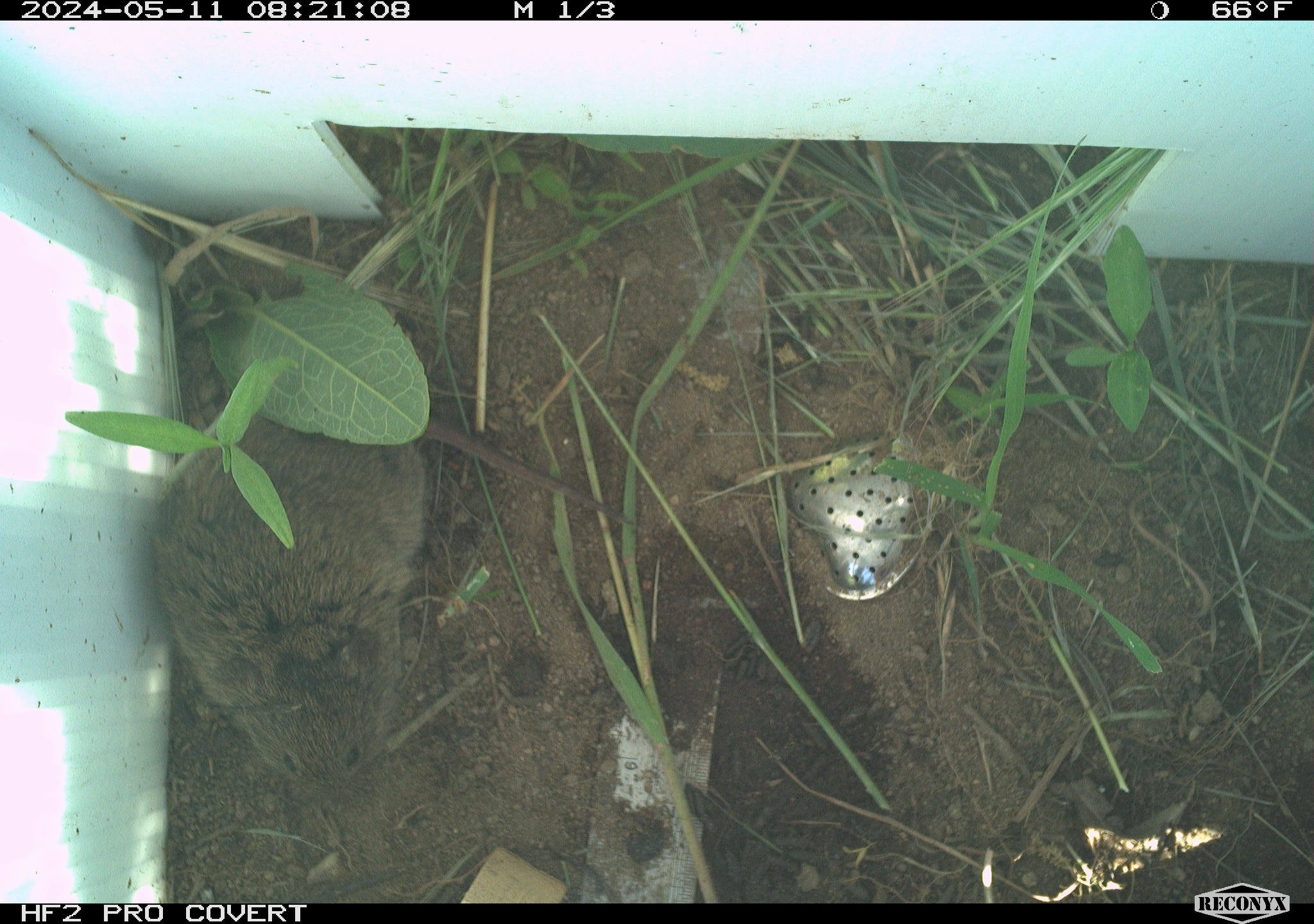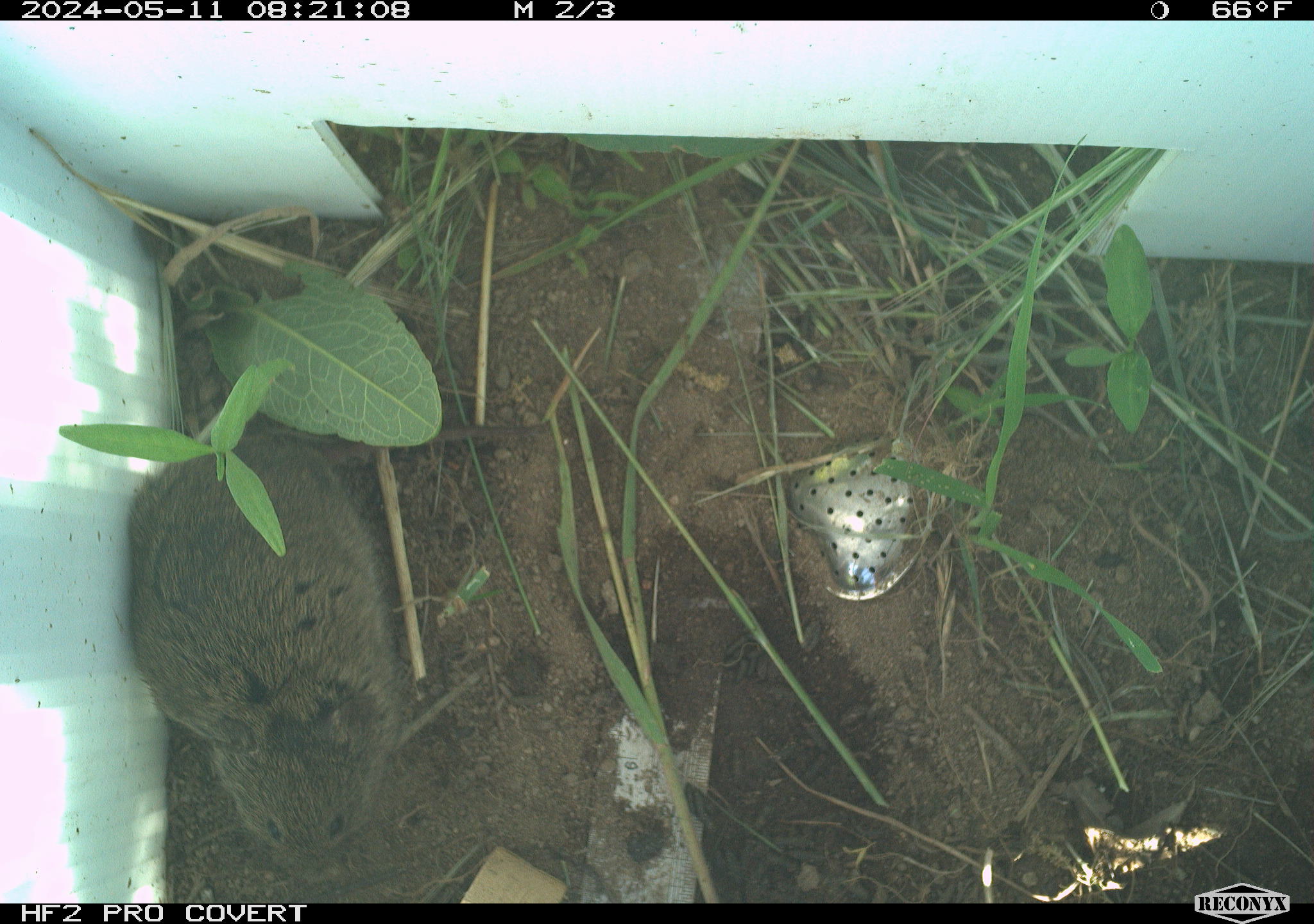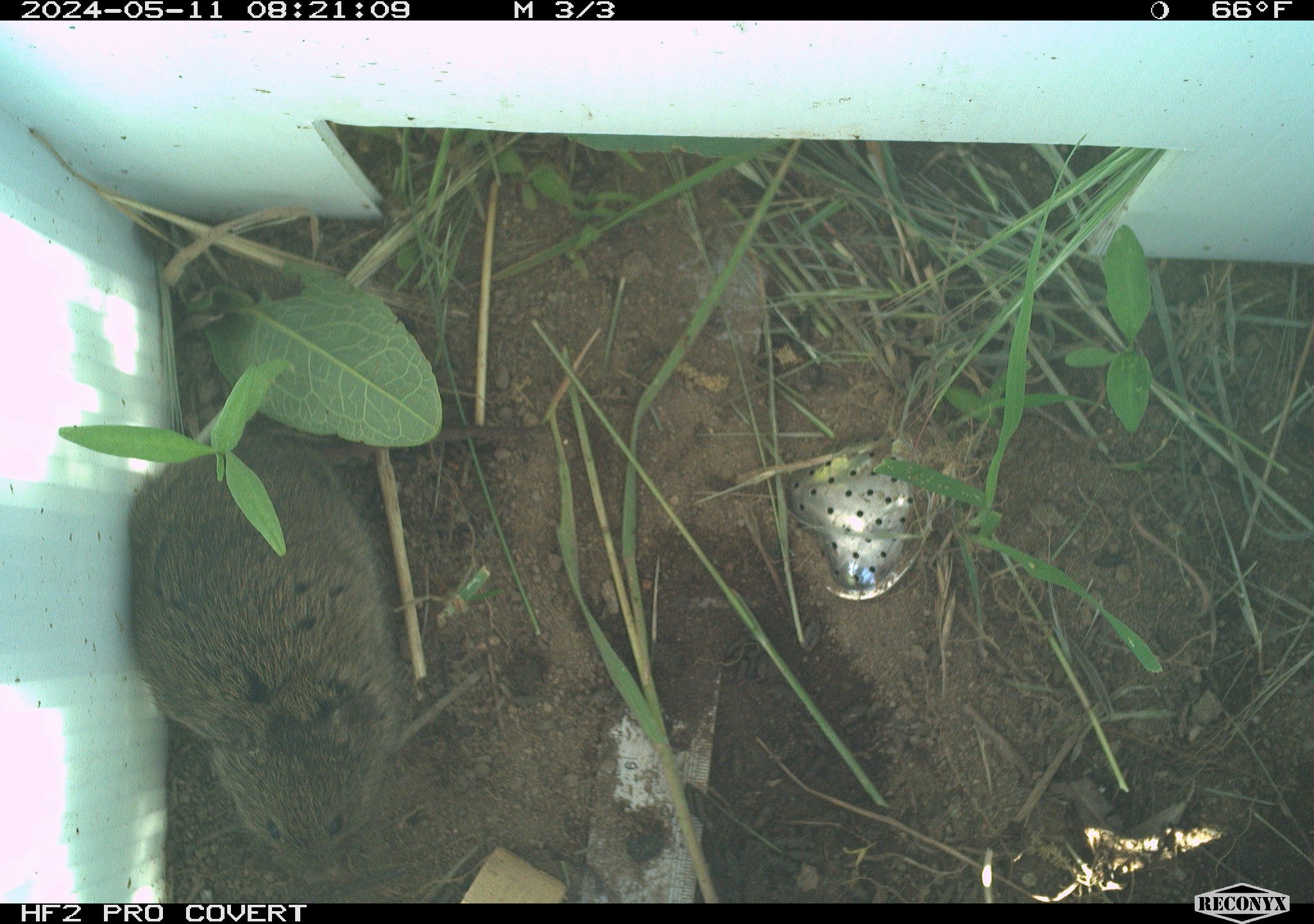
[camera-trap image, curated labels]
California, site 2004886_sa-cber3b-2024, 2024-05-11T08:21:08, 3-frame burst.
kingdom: Animalia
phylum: Chordata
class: Mammalia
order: Rodentia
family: Cricetidae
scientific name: Arvicolinae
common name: voles, lemmings, and muskrats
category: arvicolinae subfamily